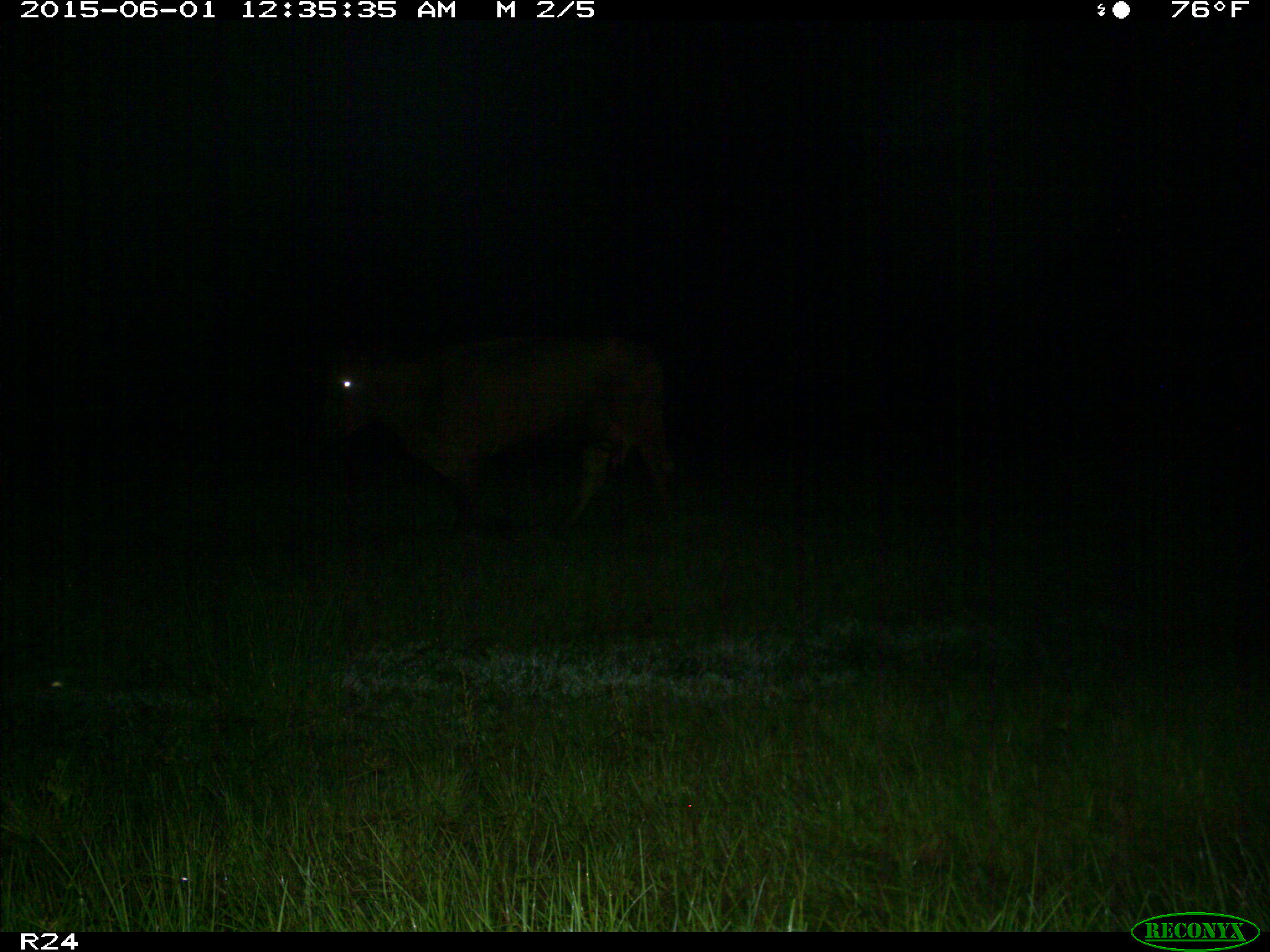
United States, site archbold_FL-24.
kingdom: Animalia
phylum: Chordata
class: Mammalia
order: Artiodactyla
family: Bovidae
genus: Bos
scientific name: Bos taurus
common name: domestic cow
Bos taurus (domestic cow).